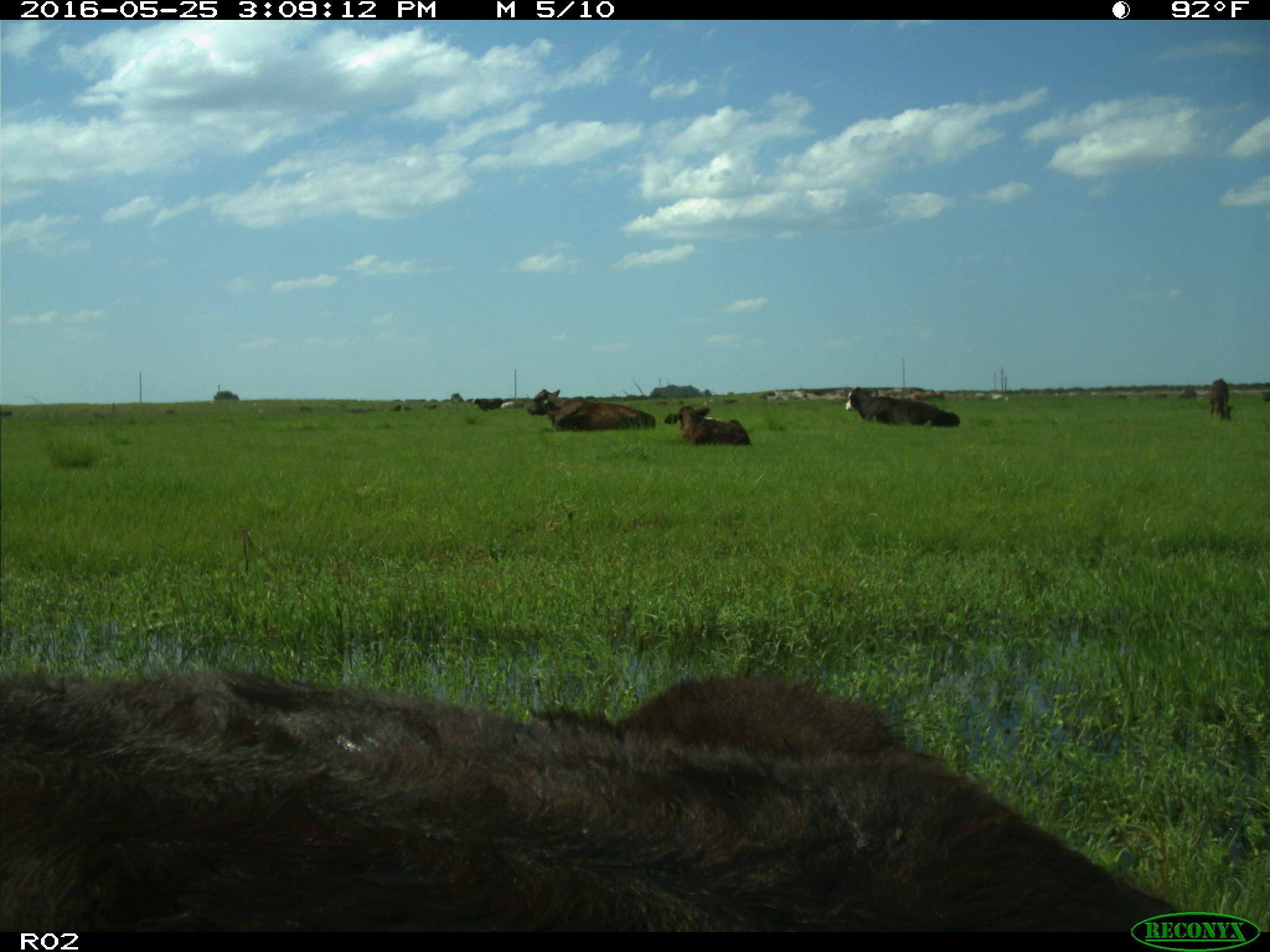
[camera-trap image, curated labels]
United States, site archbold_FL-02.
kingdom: Animalia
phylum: Chordata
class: Mammalia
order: Artiodactyla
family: Bovidae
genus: Bos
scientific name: Bos taurus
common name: domestic cow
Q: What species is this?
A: Bos taurus (domestic cow).